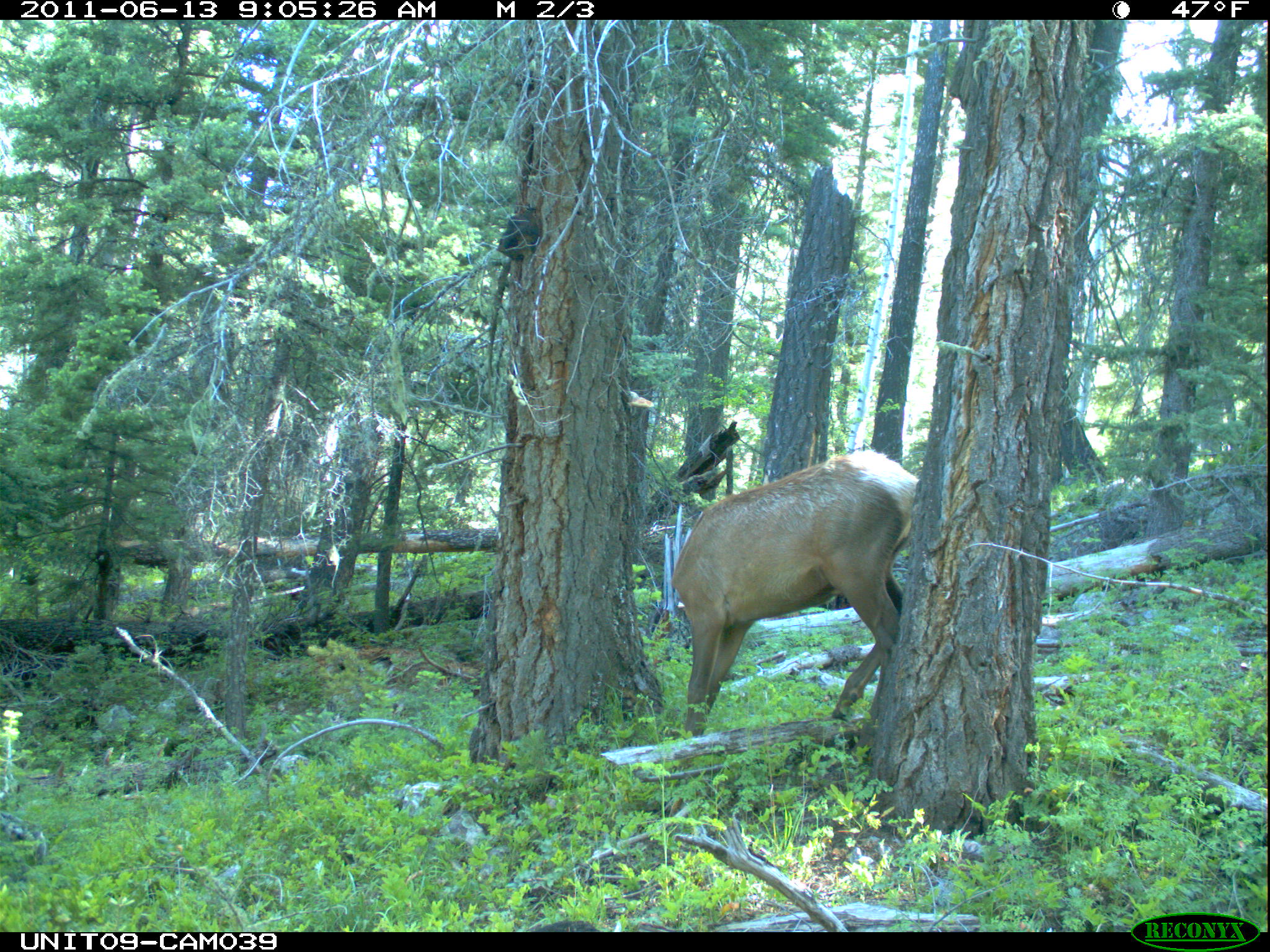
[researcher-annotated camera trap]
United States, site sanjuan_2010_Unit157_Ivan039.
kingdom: Animalia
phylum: Chordata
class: Mammalia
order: Artiodactyla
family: Cervidae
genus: Cervus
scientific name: Cervus elaphus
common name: red deer